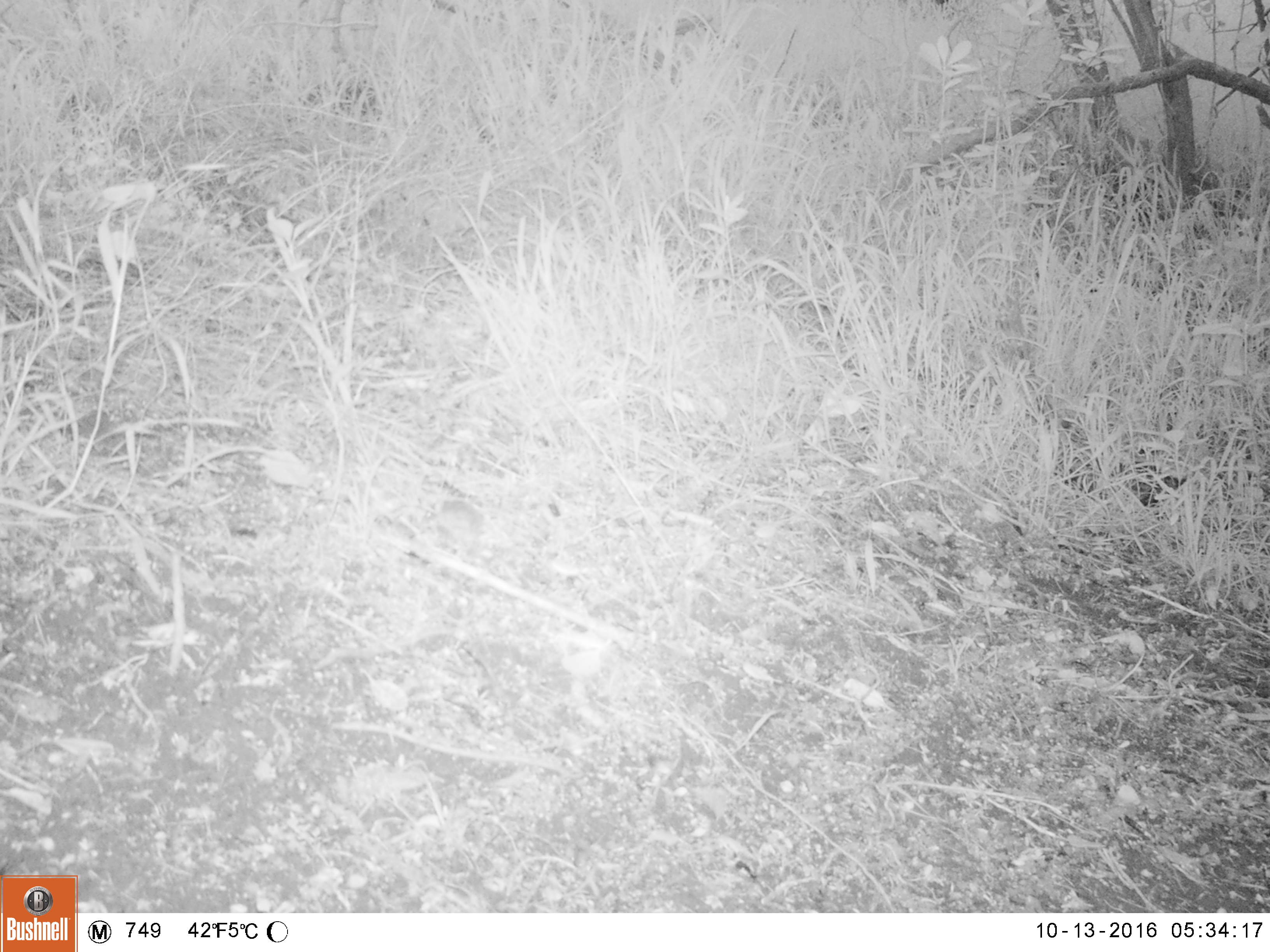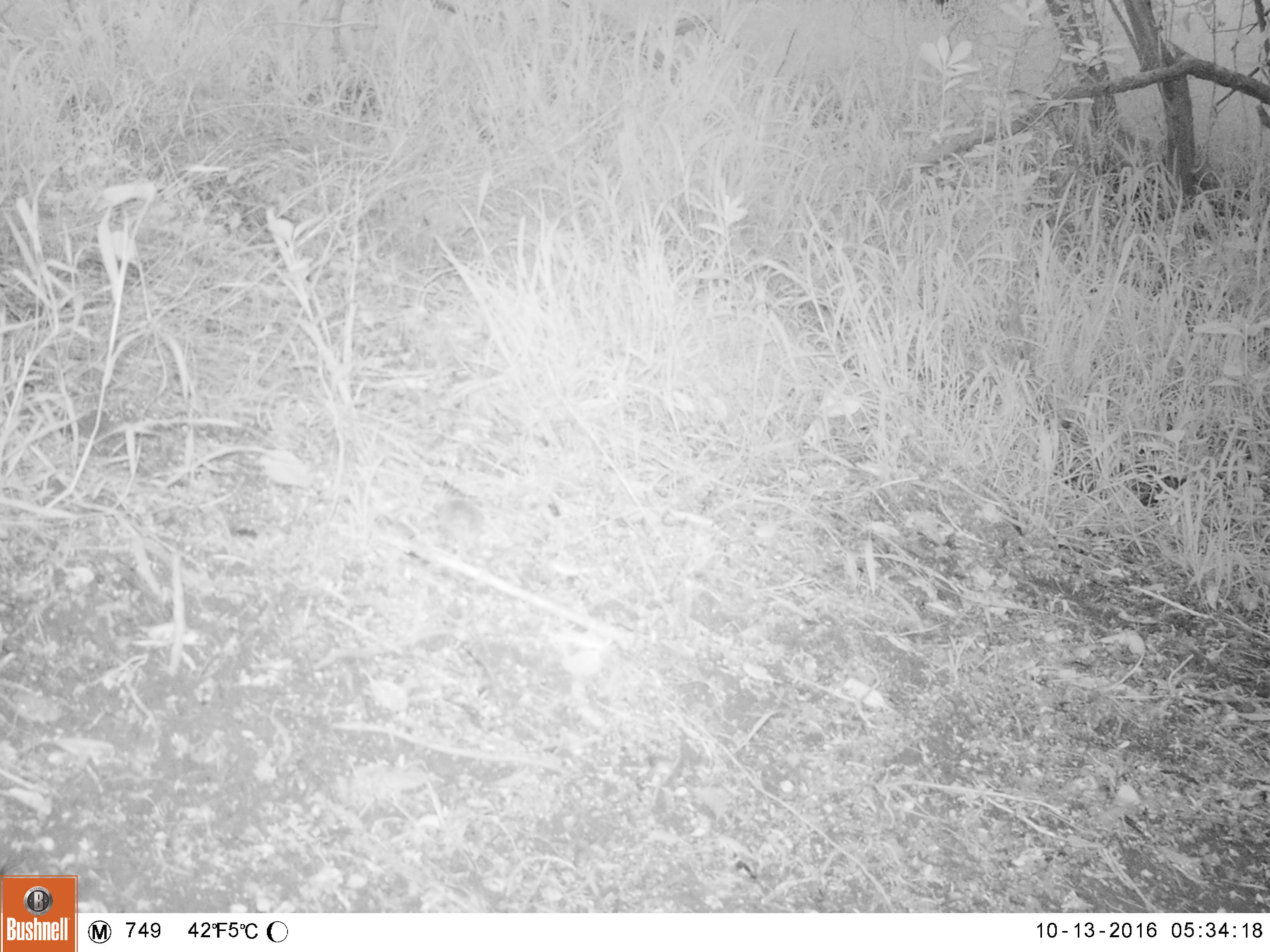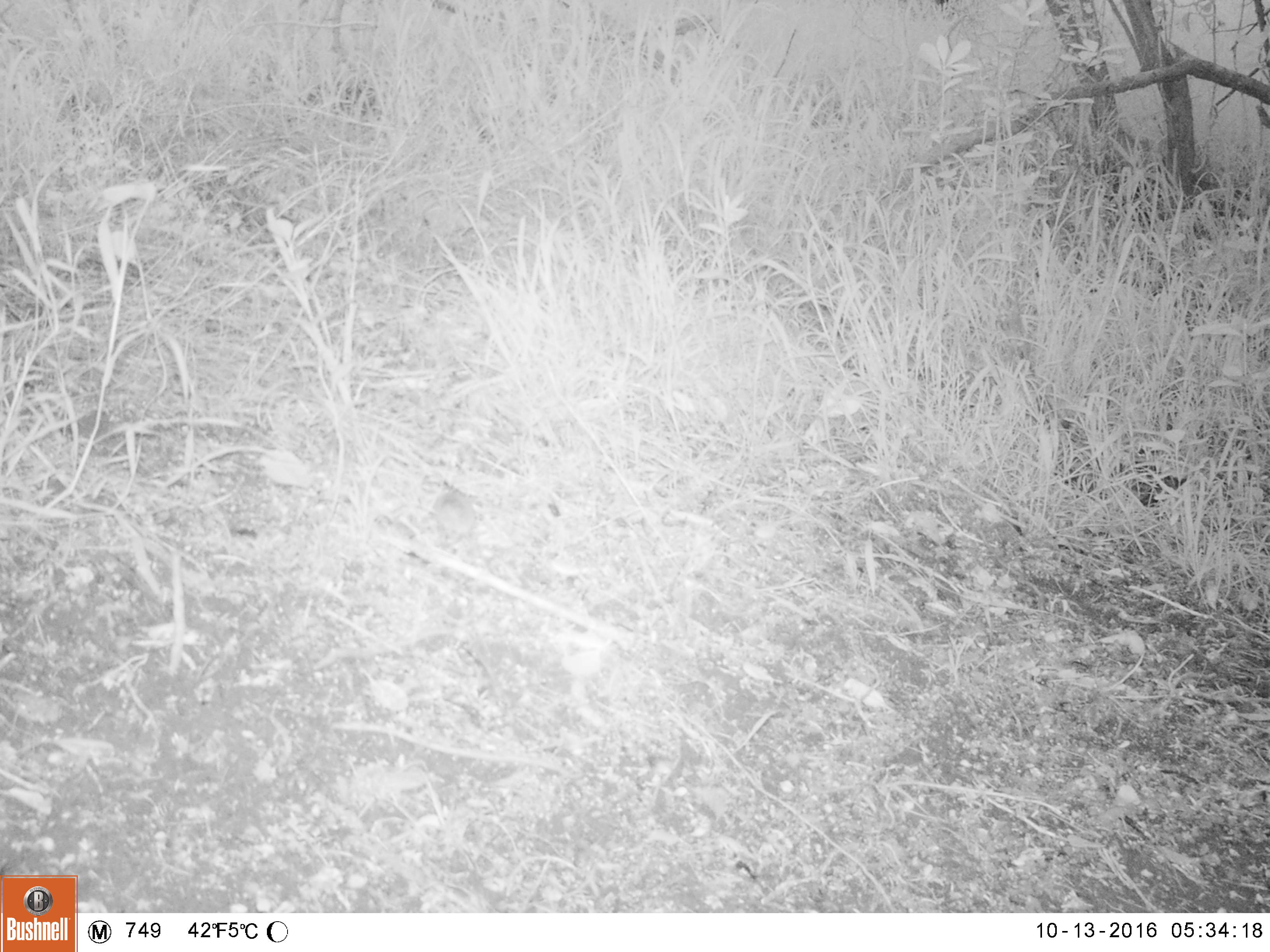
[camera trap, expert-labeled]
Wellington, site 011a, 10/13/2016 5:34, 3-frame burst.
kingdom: Animalia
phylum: Chordata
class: Mammalia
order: Rodentia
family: Muridae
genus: Mus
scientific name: Mus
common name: mouse